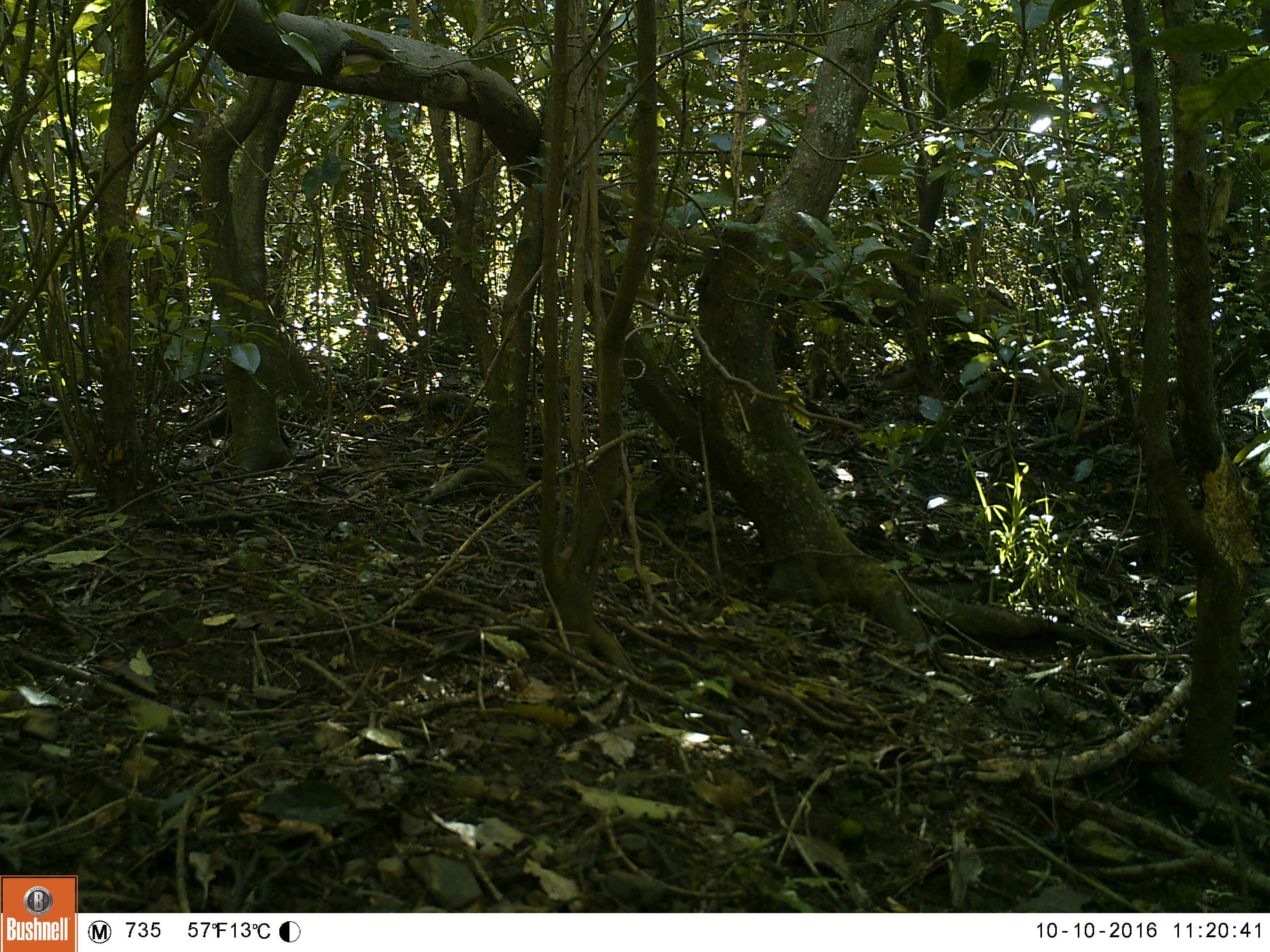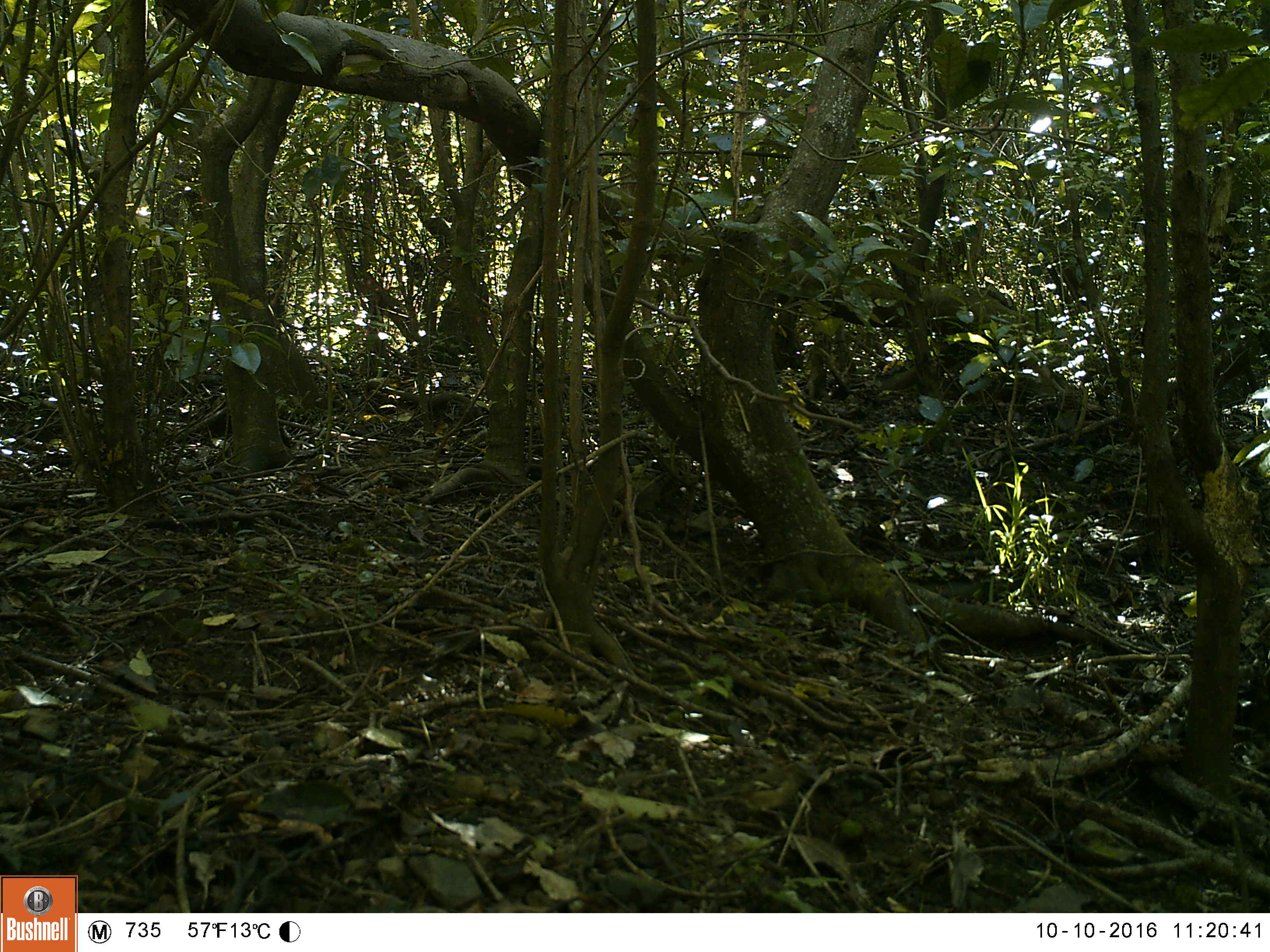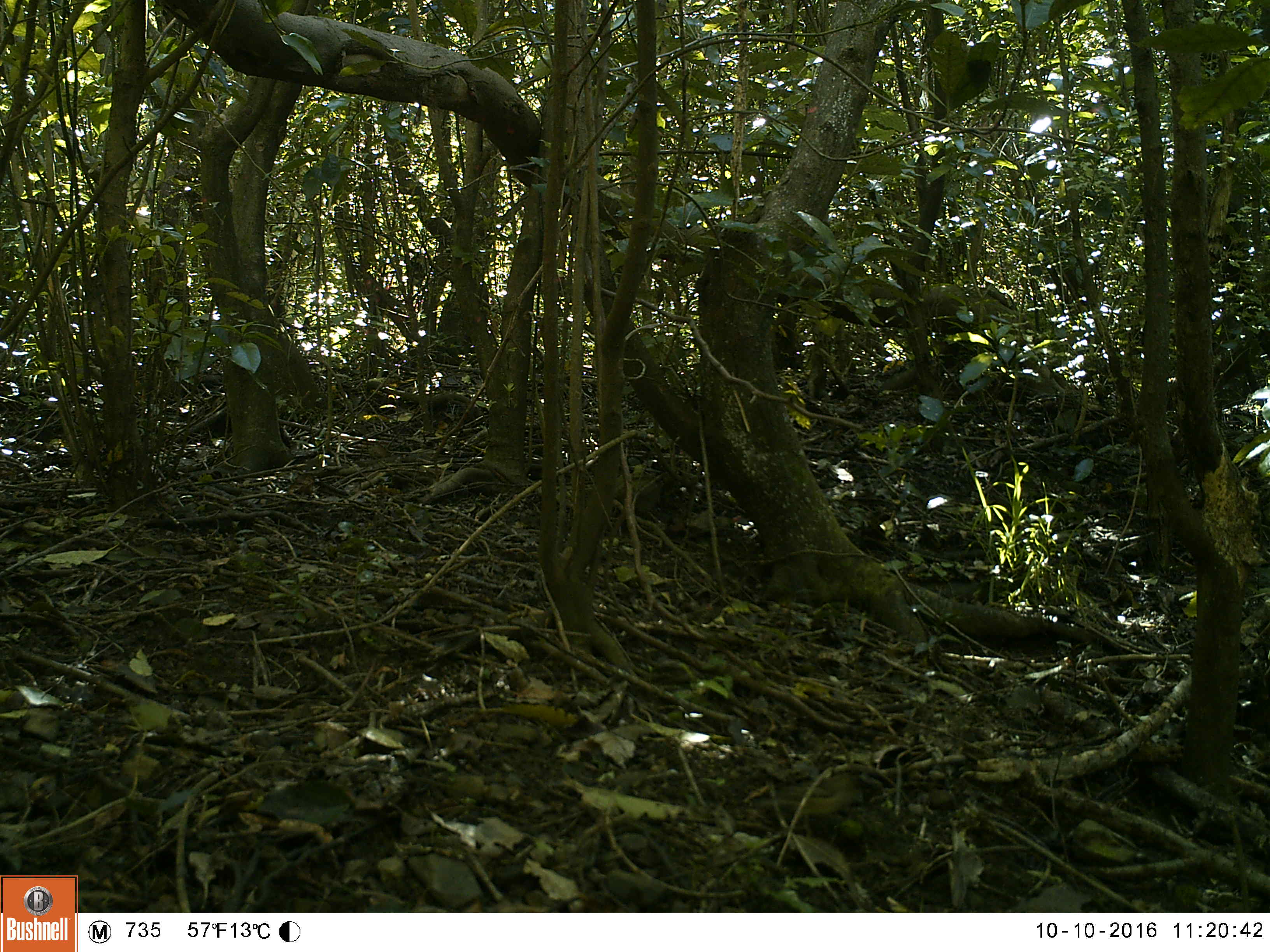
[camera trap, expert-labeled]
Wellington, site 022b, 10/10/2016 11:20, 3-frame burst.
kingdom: Animalia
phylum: Chordata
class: Aves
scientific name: Aves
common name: bird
Bird (Aves).